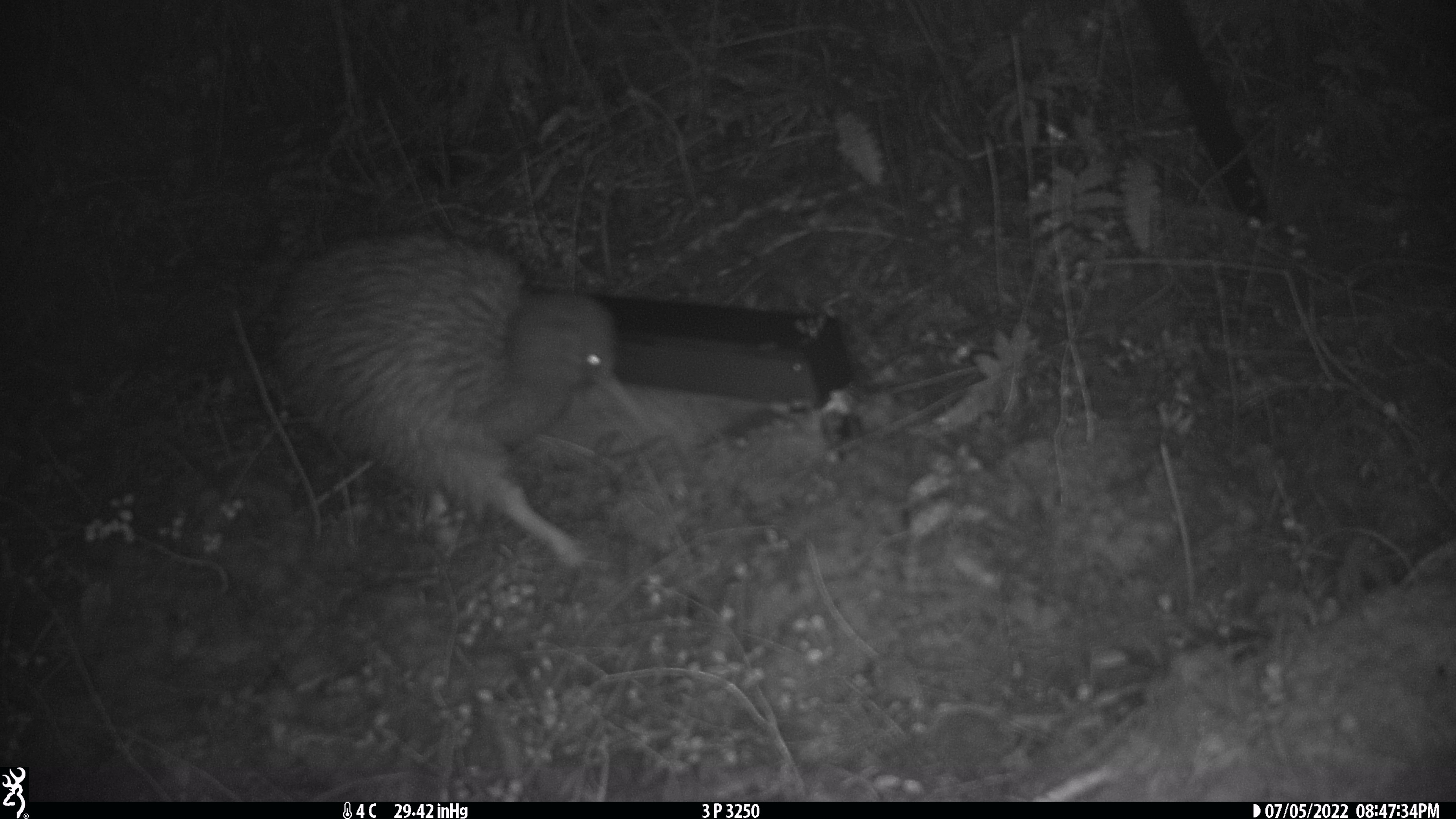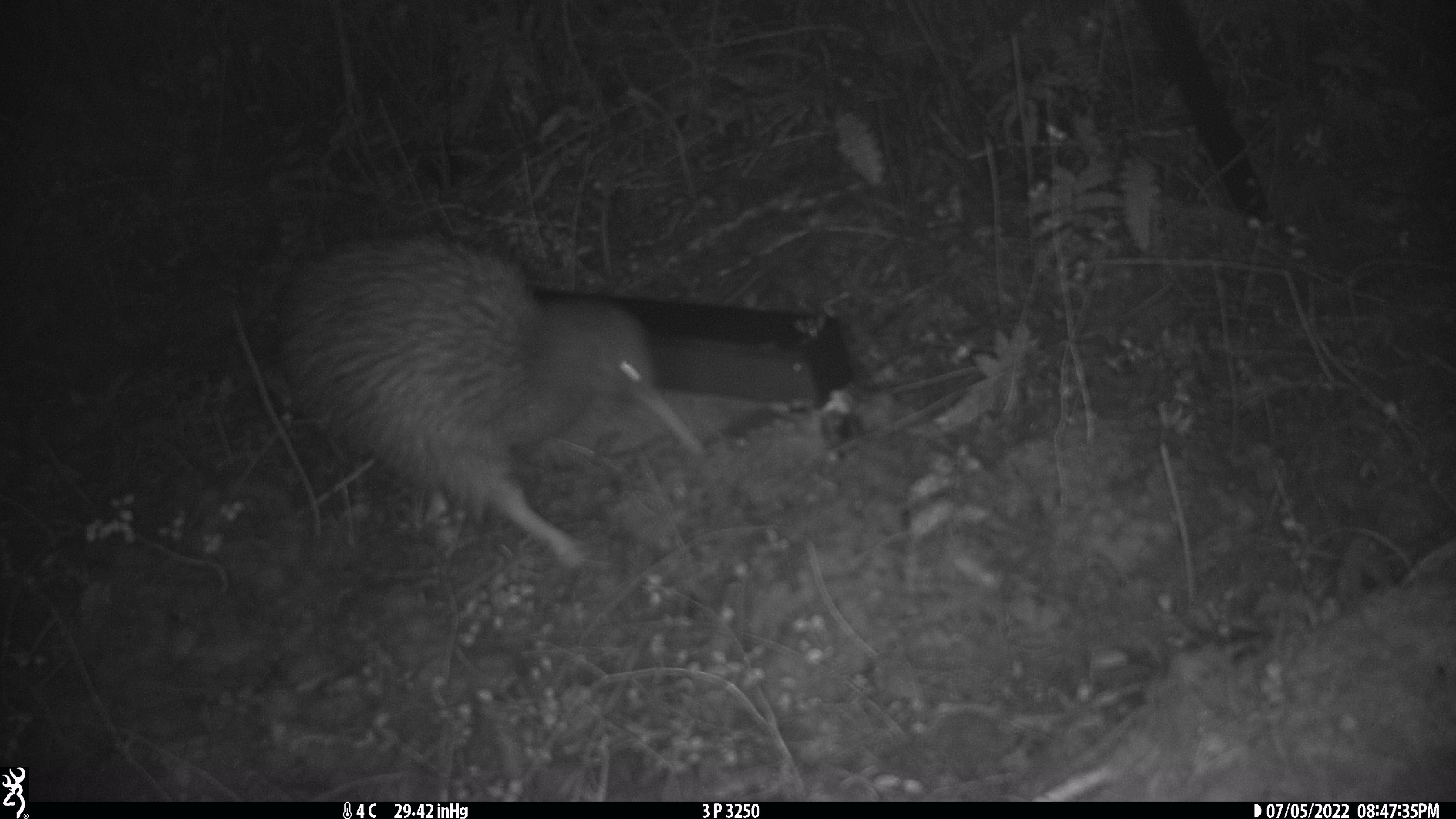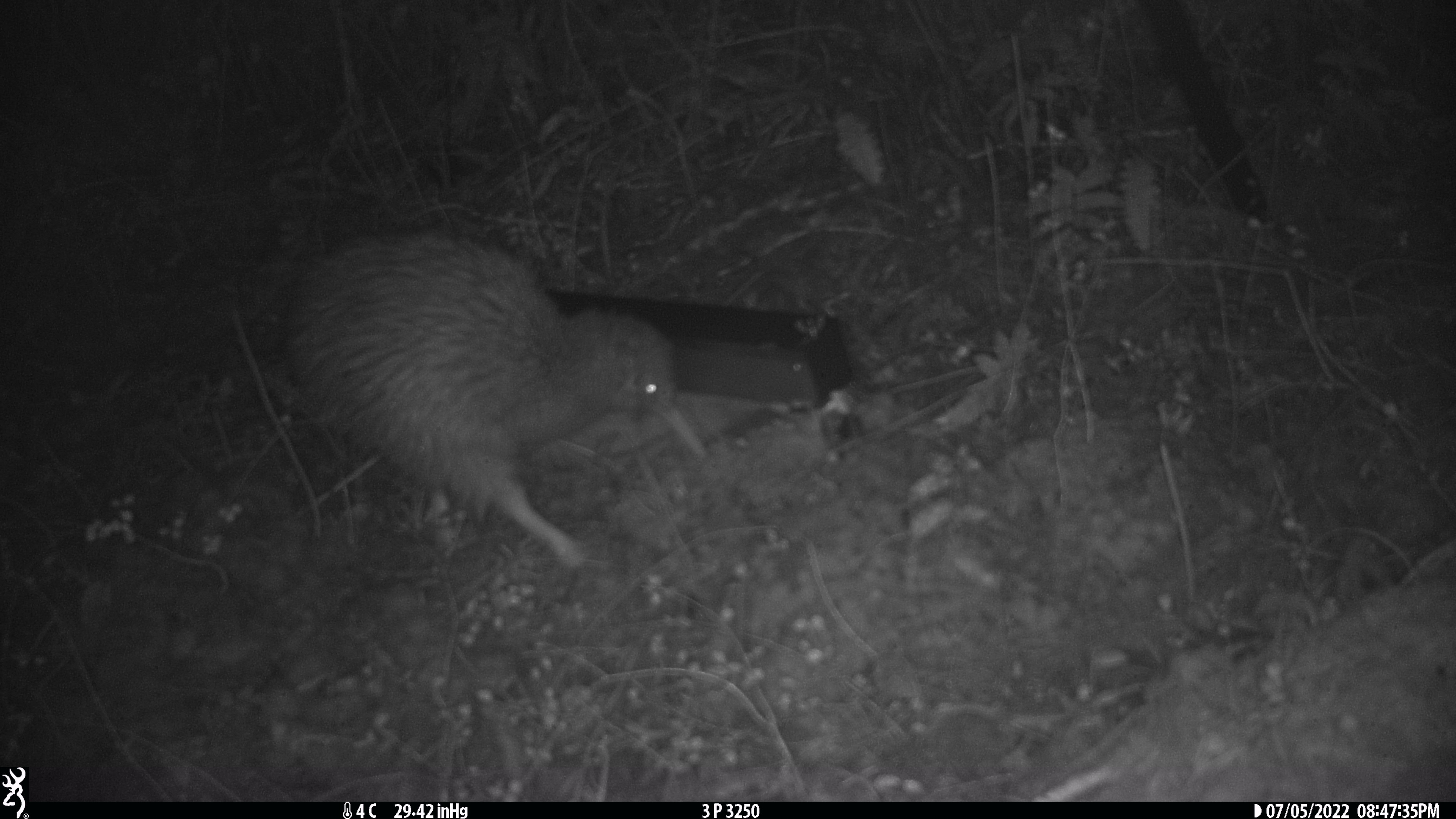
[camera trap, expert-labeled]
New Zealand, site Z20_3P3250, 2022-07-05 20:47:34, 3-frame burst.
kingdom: Animalia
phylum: Chordata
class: Aves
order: Apterygiformes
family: Apterygidae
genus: Apteryx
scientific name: Apteryx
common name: kiwi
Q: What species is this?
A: Kiwi (Apteryx).